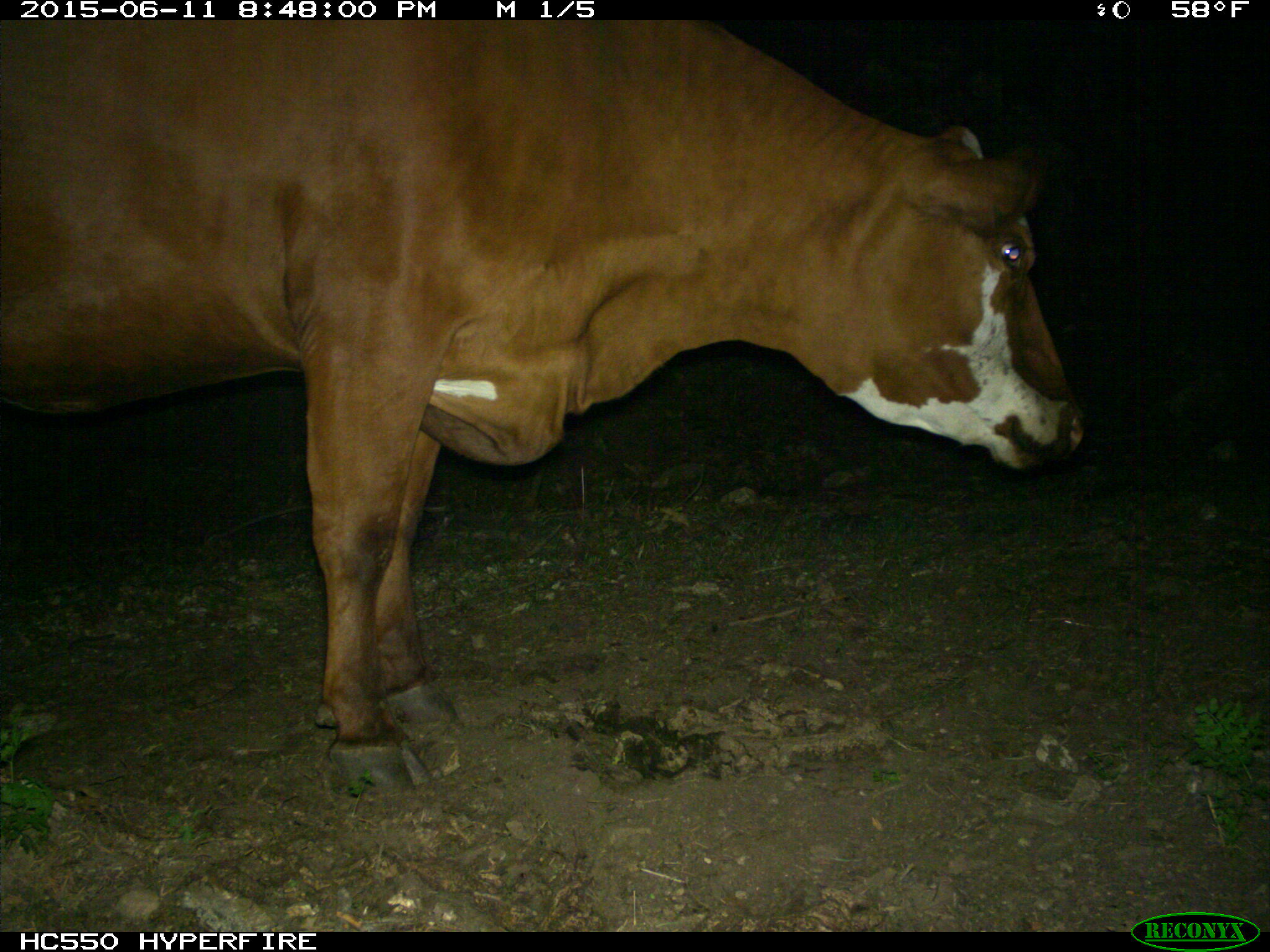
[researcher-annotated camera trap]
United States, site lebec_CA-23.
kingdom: Animalia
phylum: Chordata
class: Mammalia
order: Artiodactyla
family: Bovidae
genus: Bos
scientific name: Bos taurus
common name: domestic cow